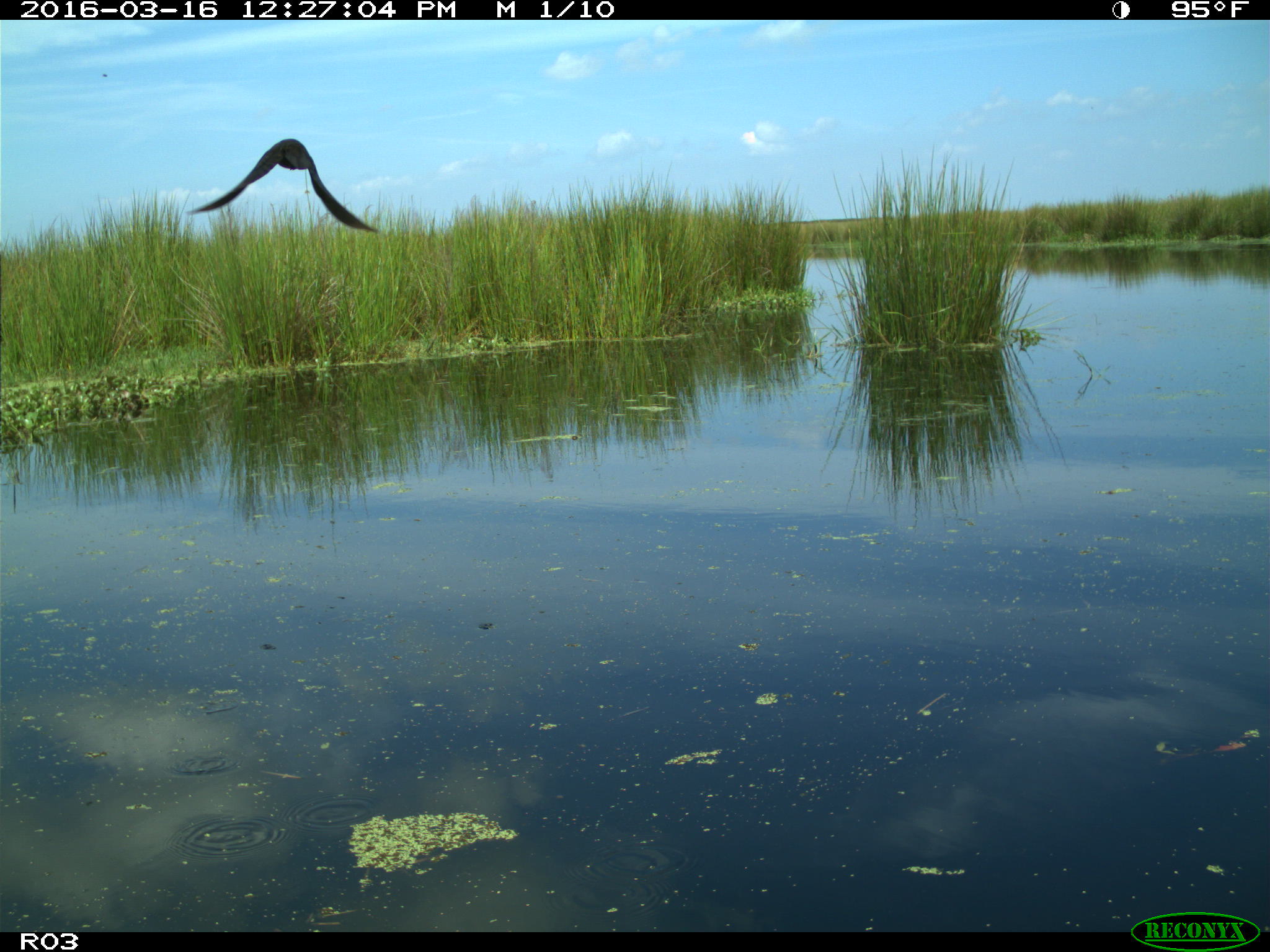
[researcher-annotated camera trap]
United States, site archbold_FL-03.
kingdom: Animalia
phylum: Chordata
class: Aves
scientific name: Aves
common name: birds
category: unidentified bird